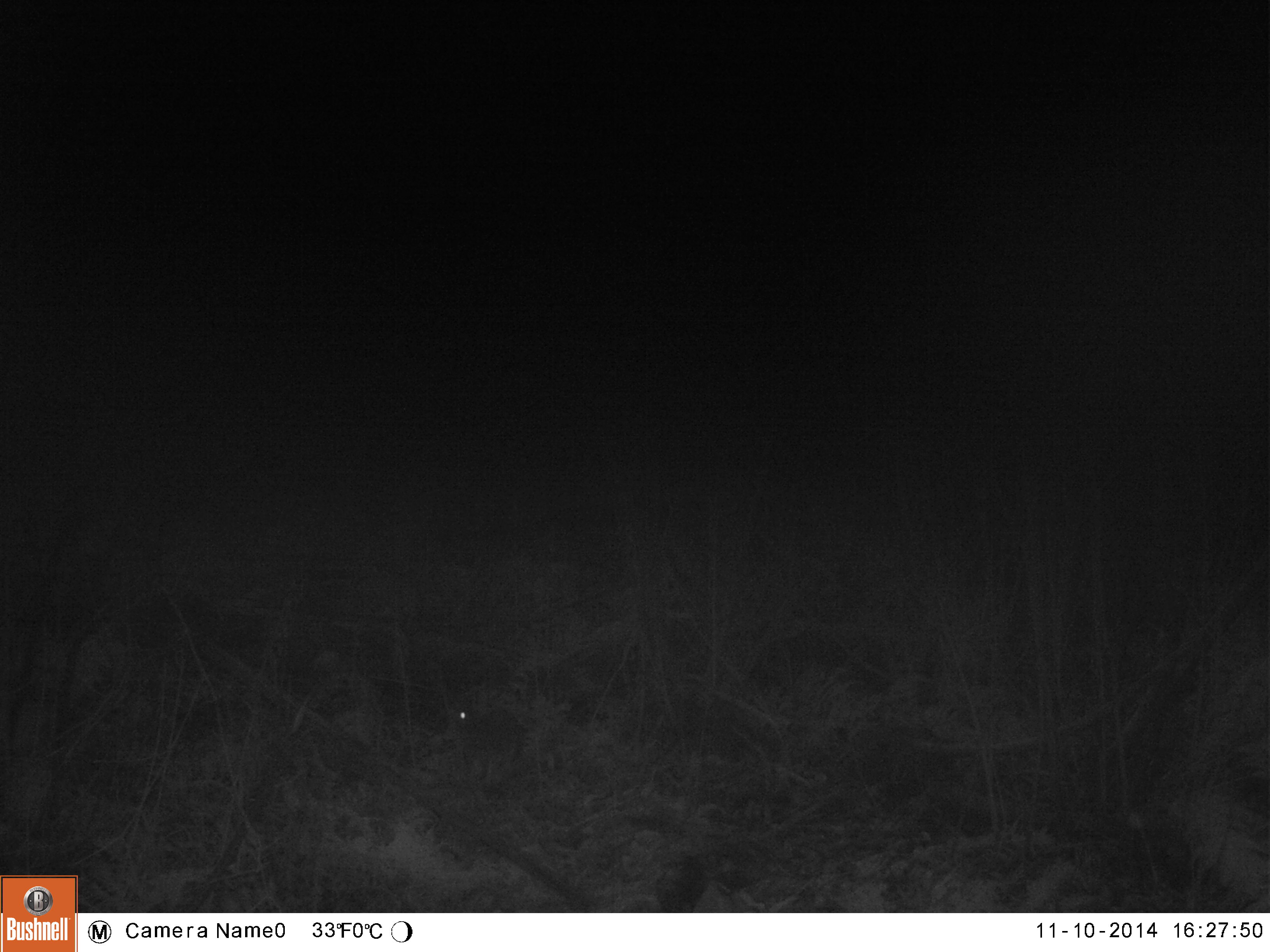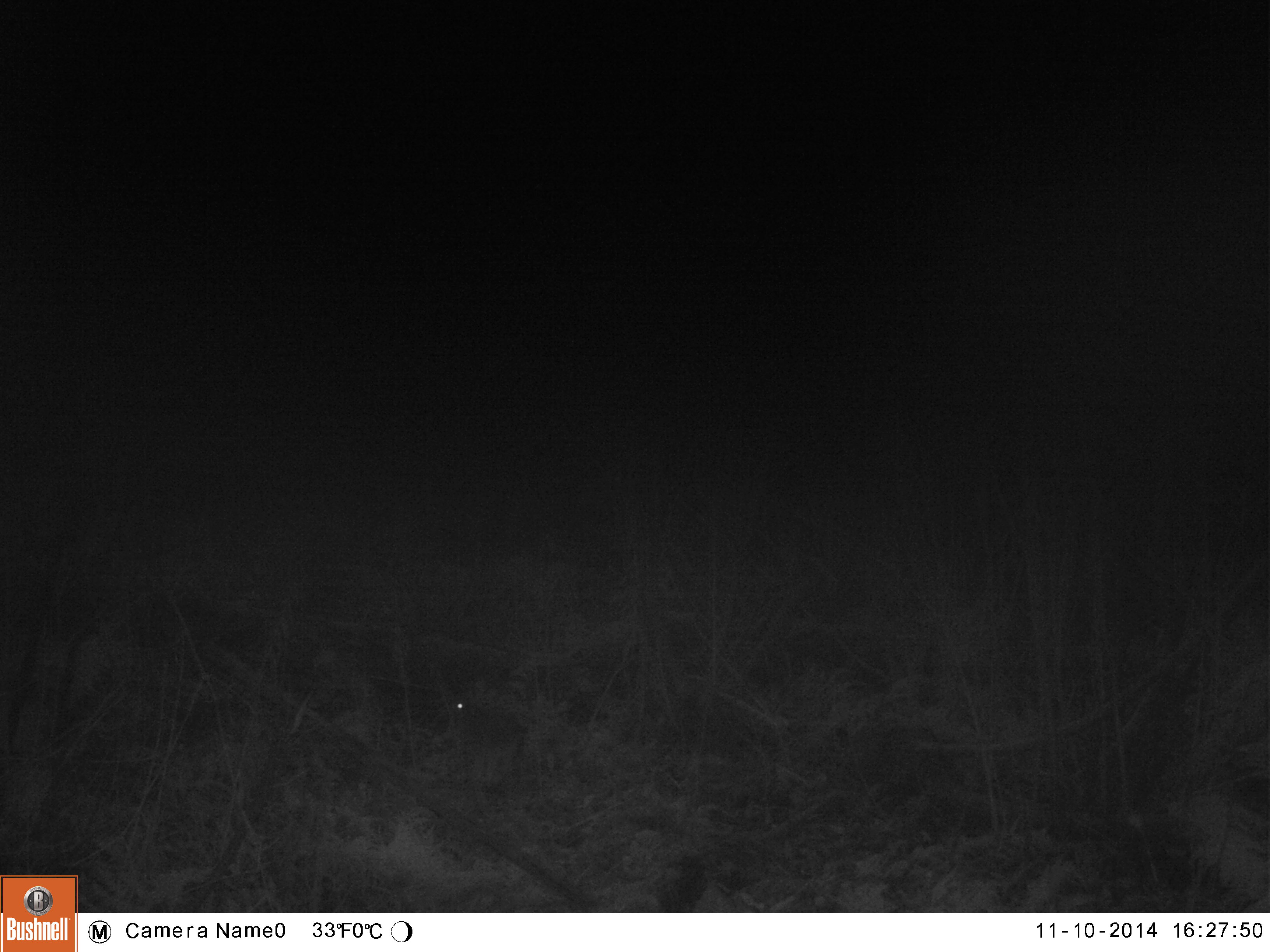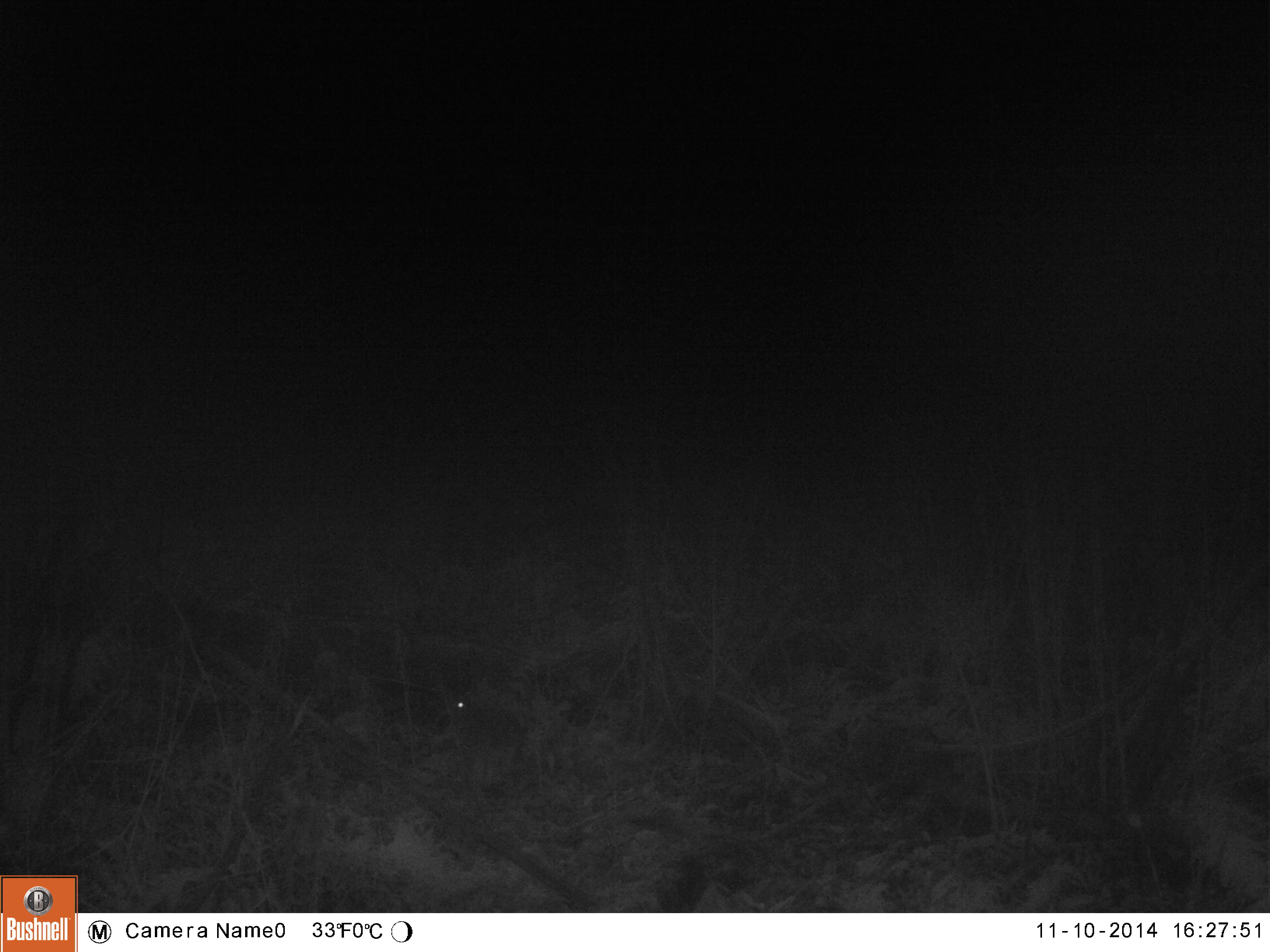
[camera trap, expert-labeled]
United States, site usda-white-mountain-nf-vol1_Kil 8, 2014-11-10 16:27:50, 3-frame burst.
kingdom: Animalia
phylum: Chordata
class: Mammalia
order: Lagomorpha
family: Leporidae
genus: Lepus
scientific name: Lepus americanus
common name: snowshoe hare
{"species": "snowshoe hare (Lepus americanus)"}